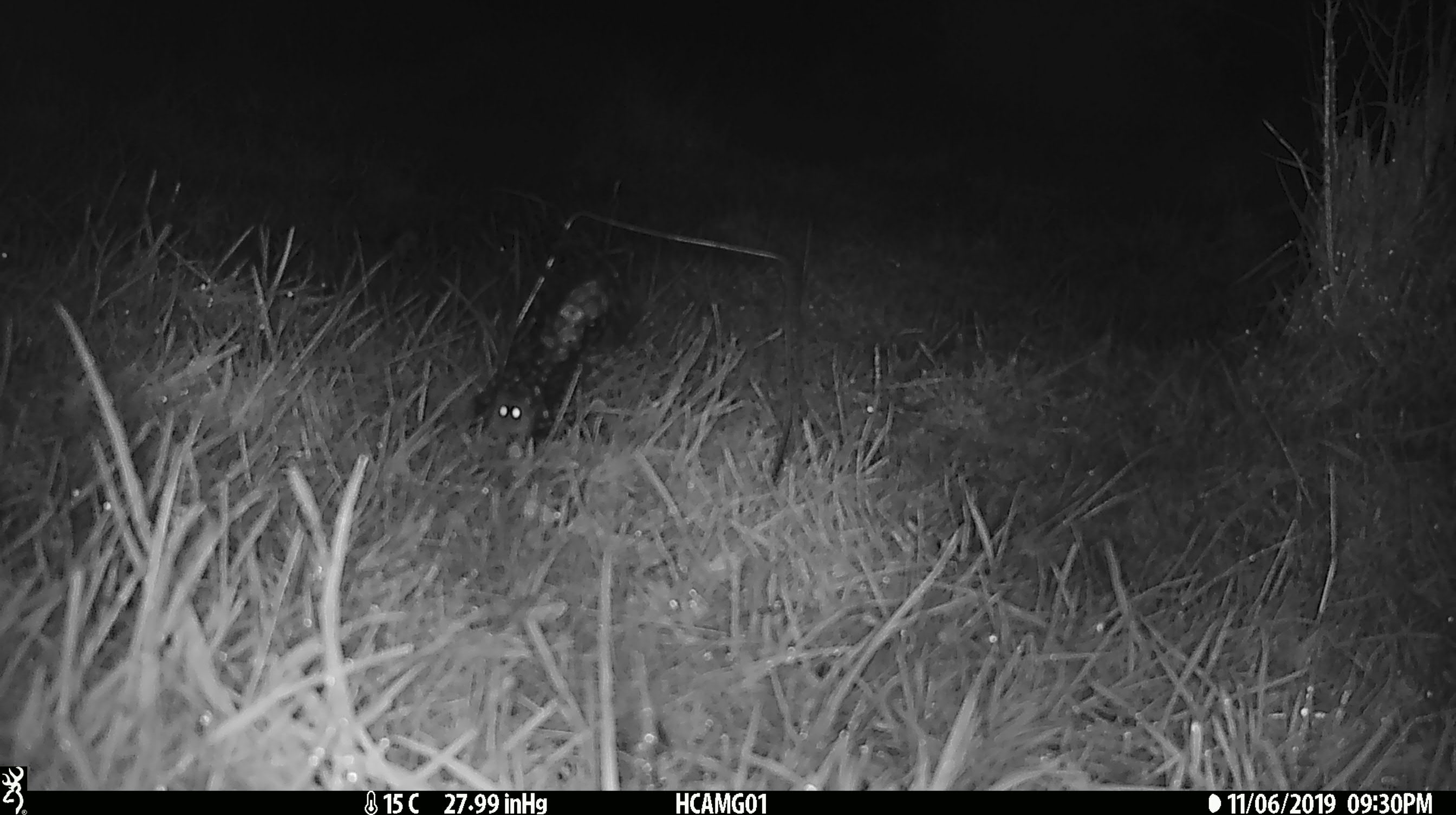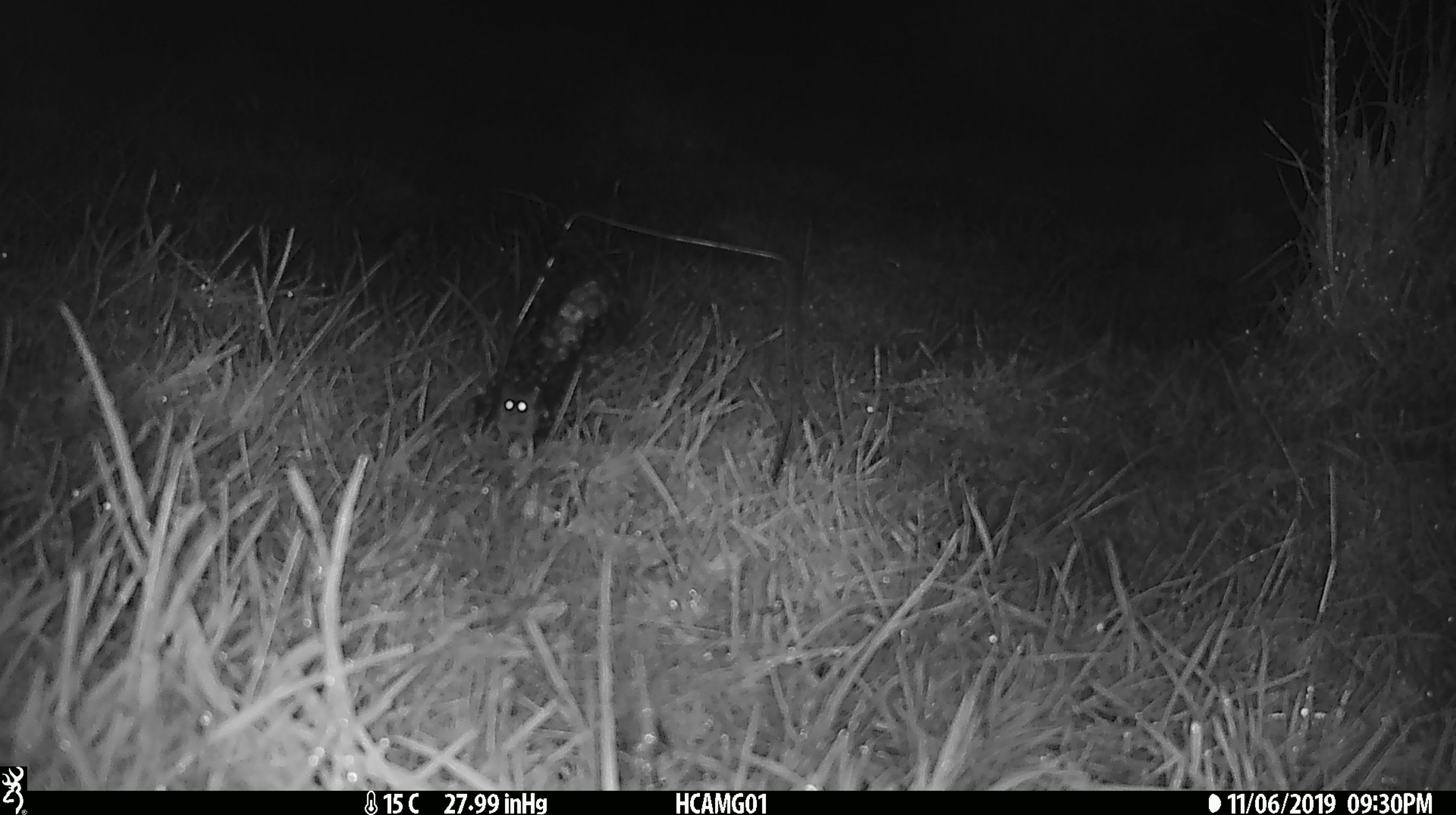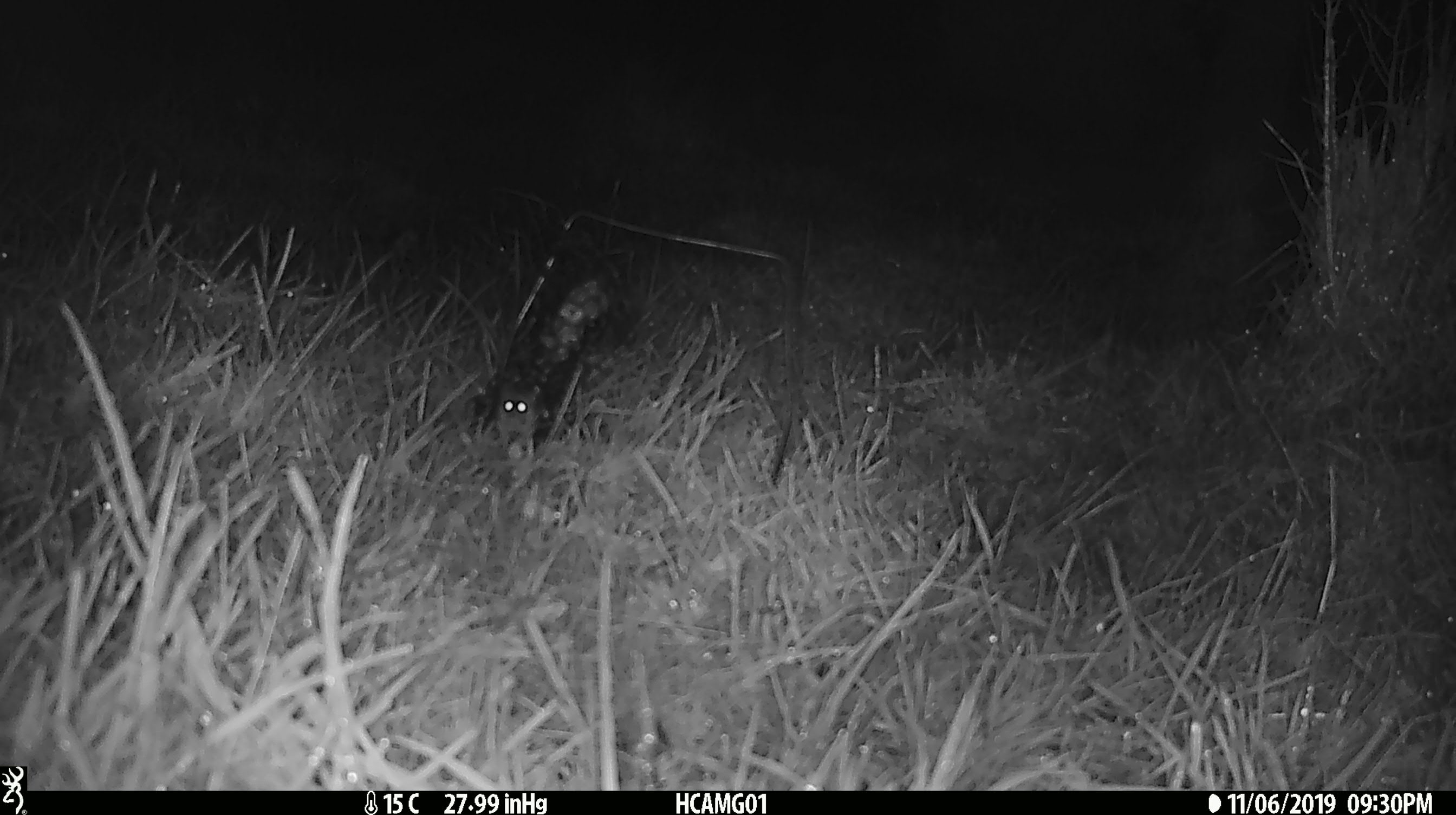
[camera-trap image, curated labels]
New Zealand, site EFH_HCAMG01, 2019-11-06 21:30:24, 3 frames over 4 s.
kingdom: Animalia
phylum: Chordata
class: Mammalia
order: Rodentia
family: Muridae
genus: Mus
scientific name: Mus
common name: mouse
Mouse (Mus).